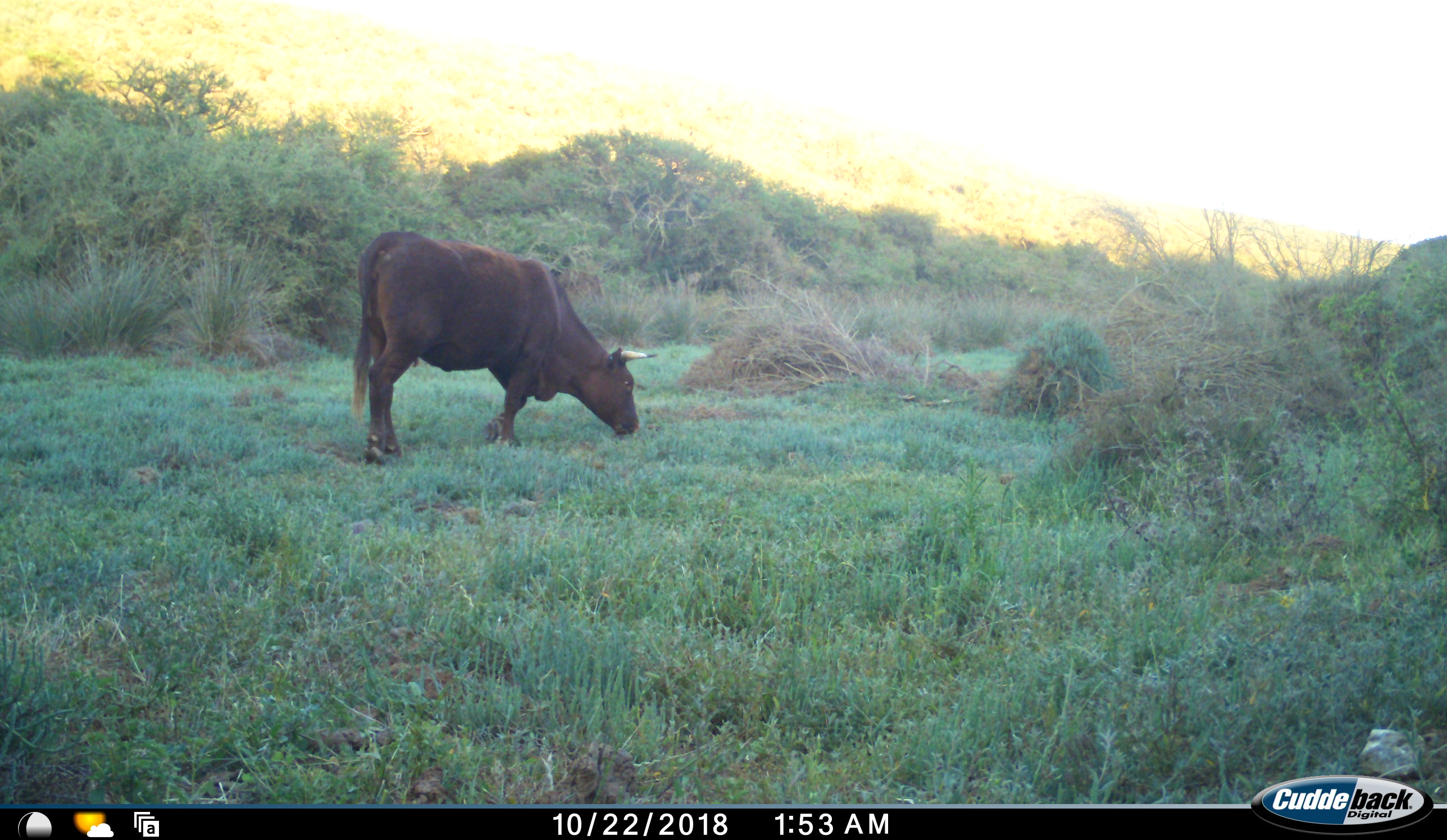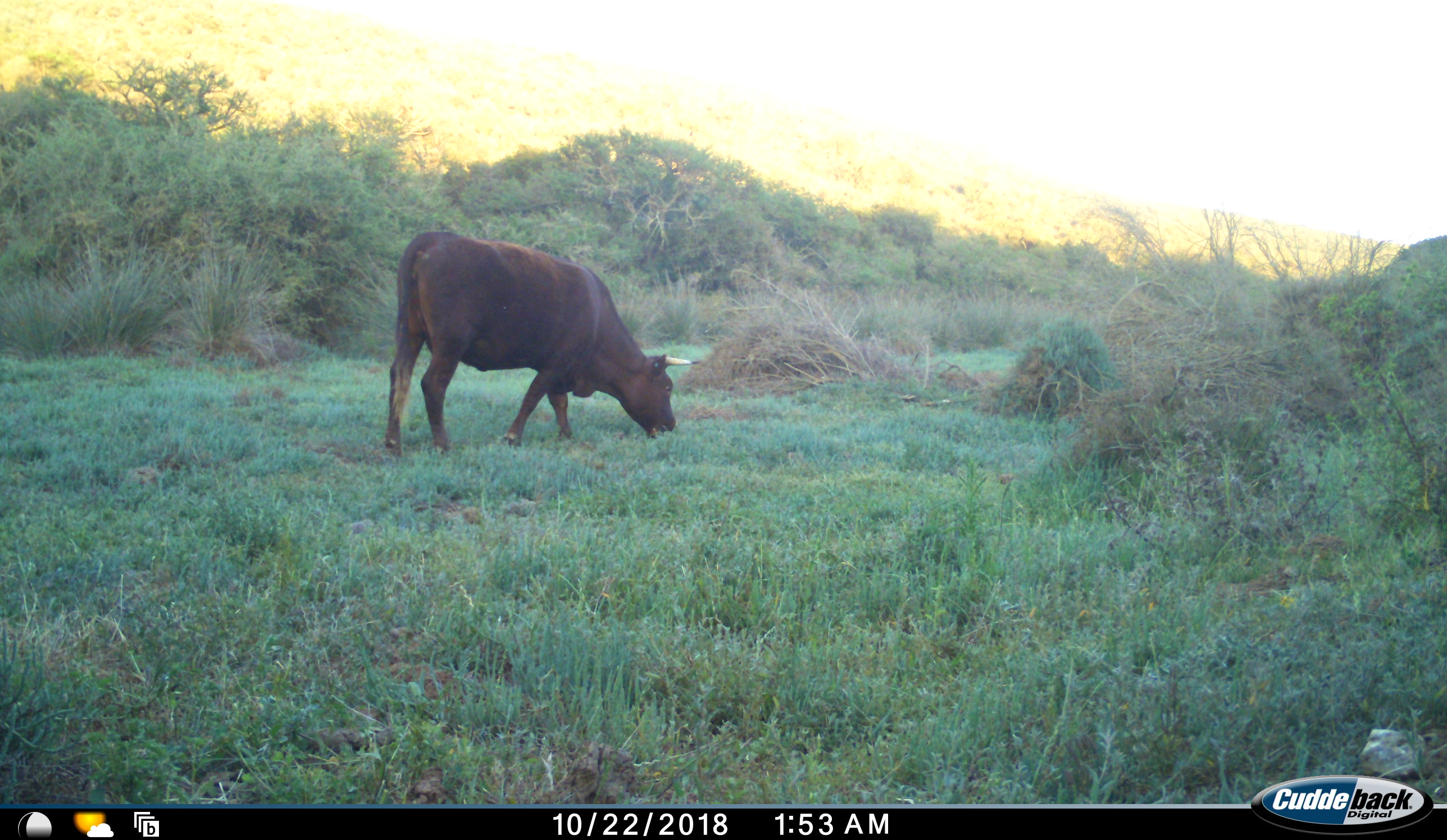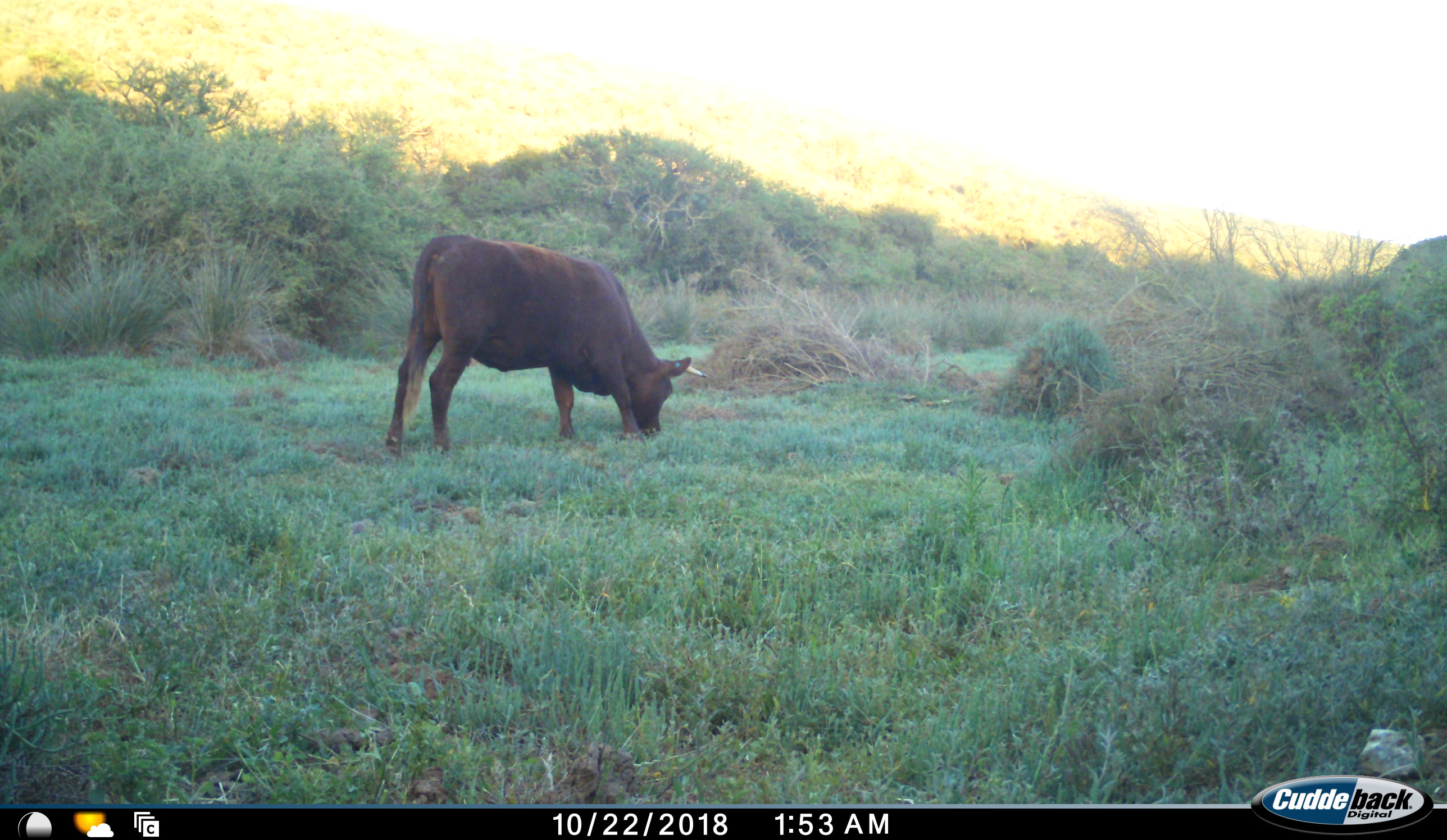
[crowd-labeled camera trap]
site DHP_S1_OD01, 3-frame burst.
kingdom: Animalia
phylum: Chordata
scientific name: Vertebrata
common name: domestic animal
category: domesticanimal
Domesticanimal (domestic animal) (Vertebrata), count 1. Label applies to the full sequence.